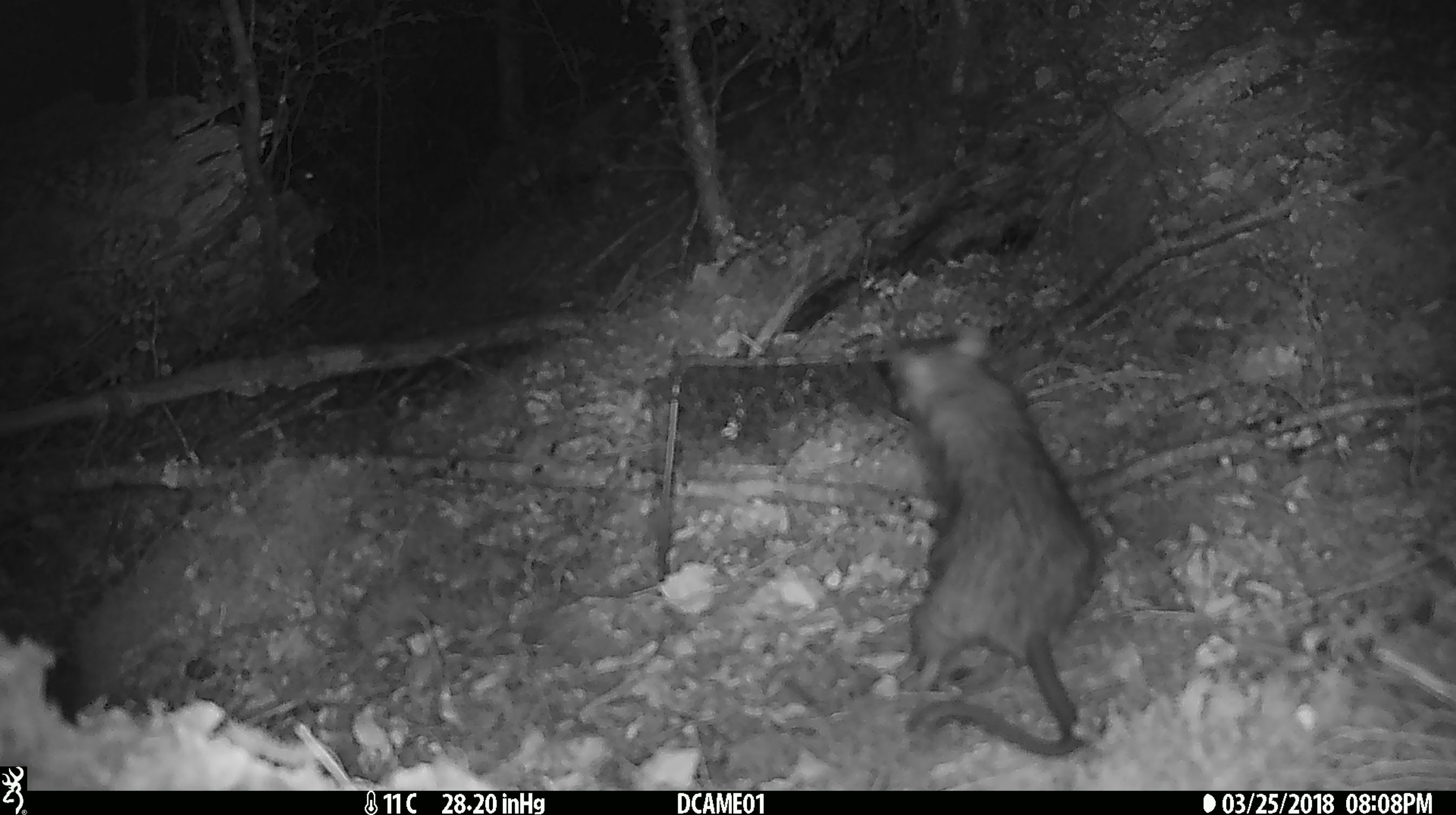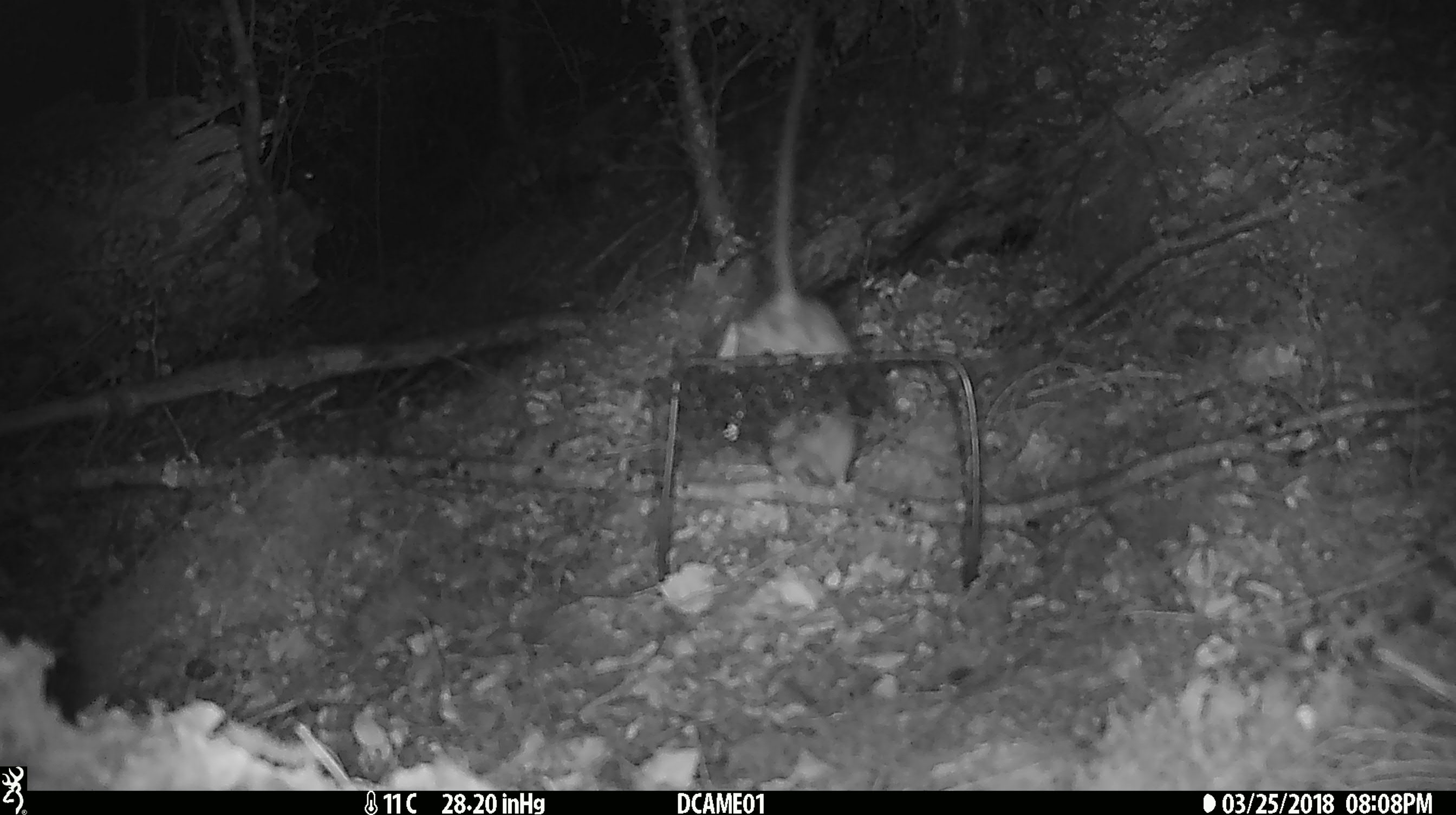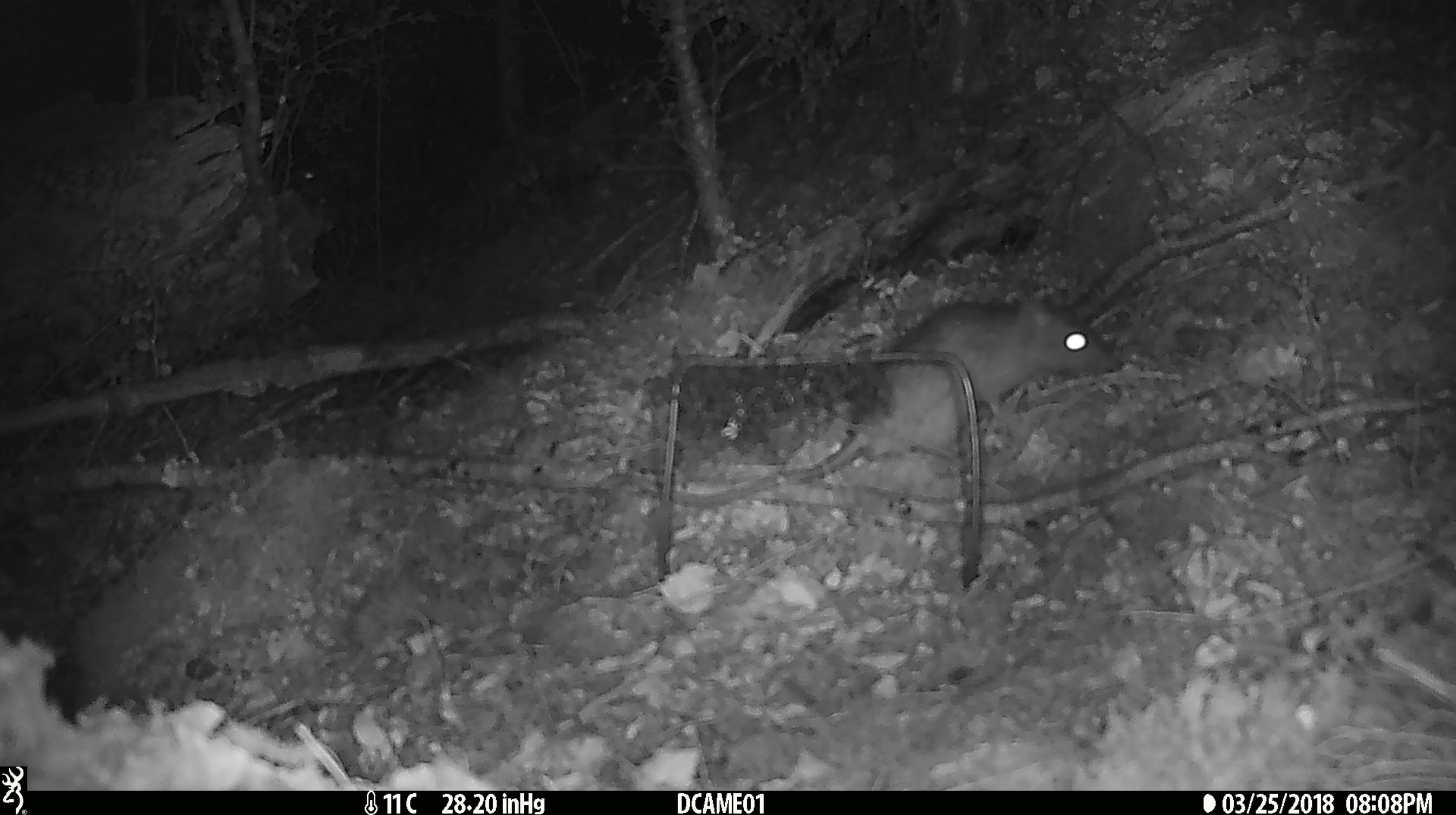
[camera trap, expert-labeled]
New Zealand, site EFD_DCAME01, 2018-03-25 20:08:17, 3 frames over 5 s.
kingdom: Animalia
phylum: Chordata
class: Mammalia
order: Rodentia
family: Muridae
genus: Rattus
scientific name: Rattus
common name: rat